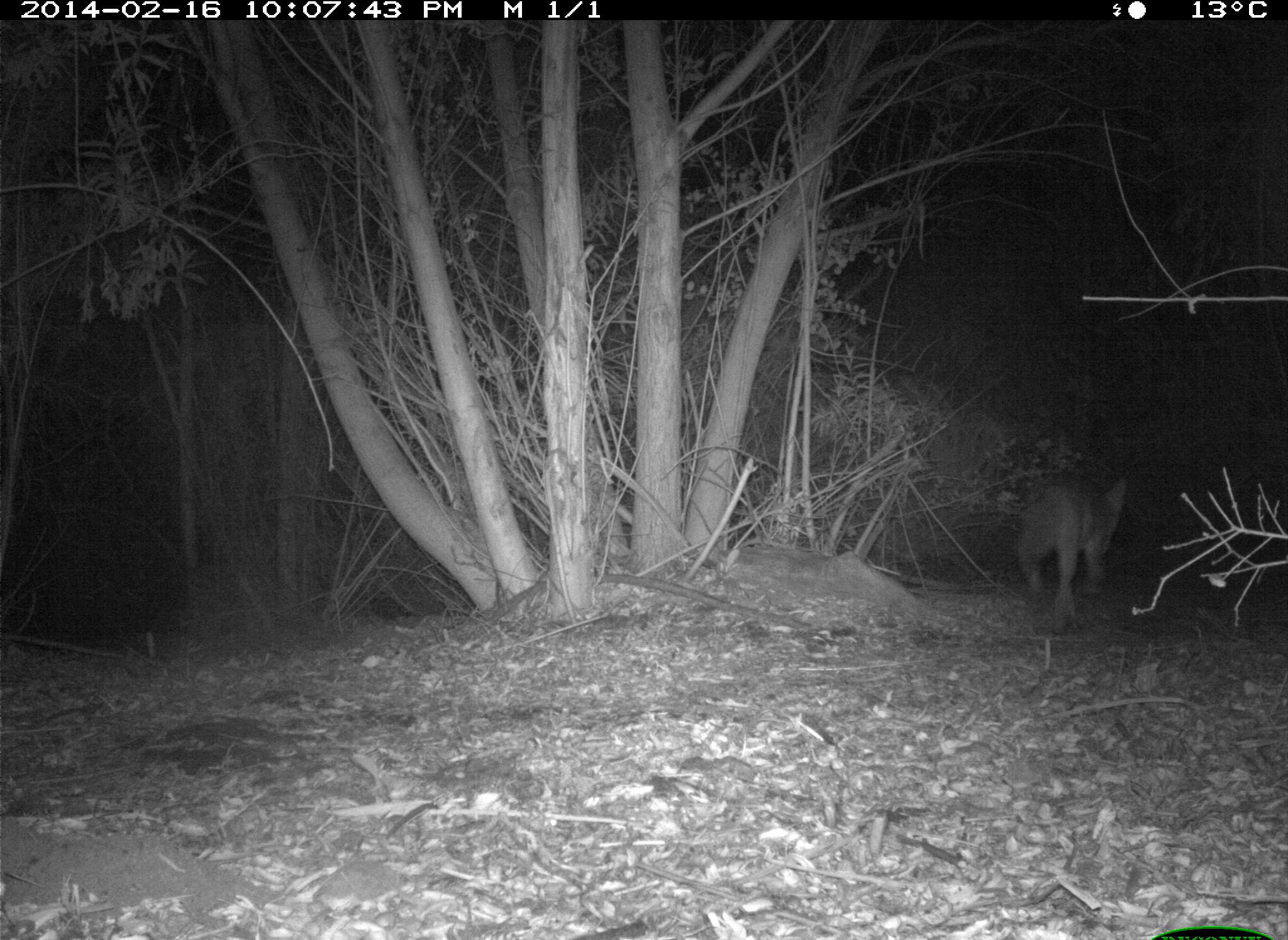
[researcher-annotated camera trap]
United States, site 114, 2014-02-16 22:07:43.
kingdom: Animalia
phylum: Chordata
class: Mammalia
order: Carnivora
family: Canidae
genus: Canis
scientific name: Canis latrans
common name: coyote